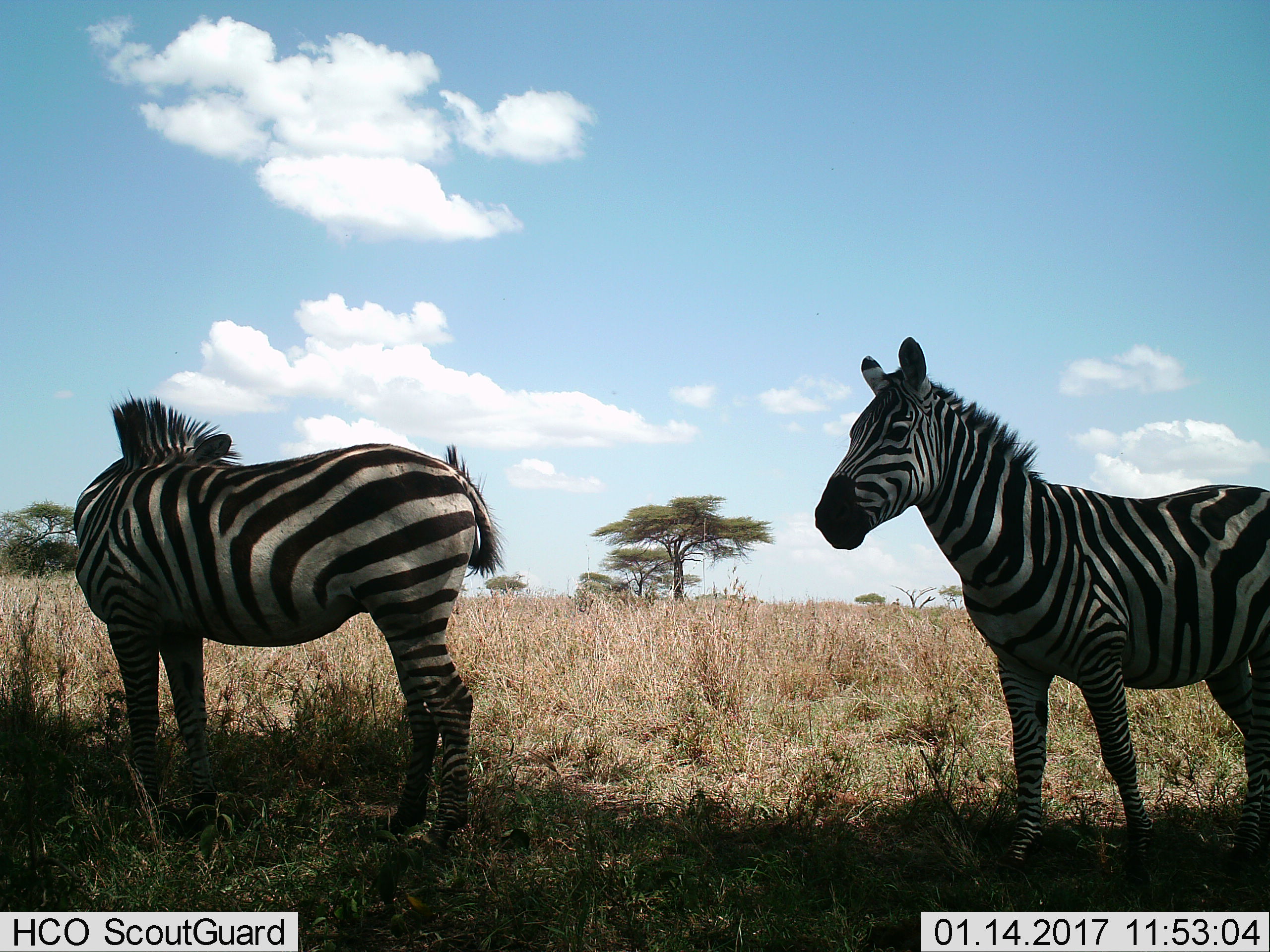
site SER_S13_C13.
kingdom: Animalia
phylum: Chordata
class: Mammalia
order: Perissodactyla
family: Equidae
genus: Equus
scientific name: Equus quagga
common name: plains zebra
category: zebraplains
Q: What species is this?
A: Zebraplains (plains zebra) (Equus quagga).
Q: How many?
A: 2.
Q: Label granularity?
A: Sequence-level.